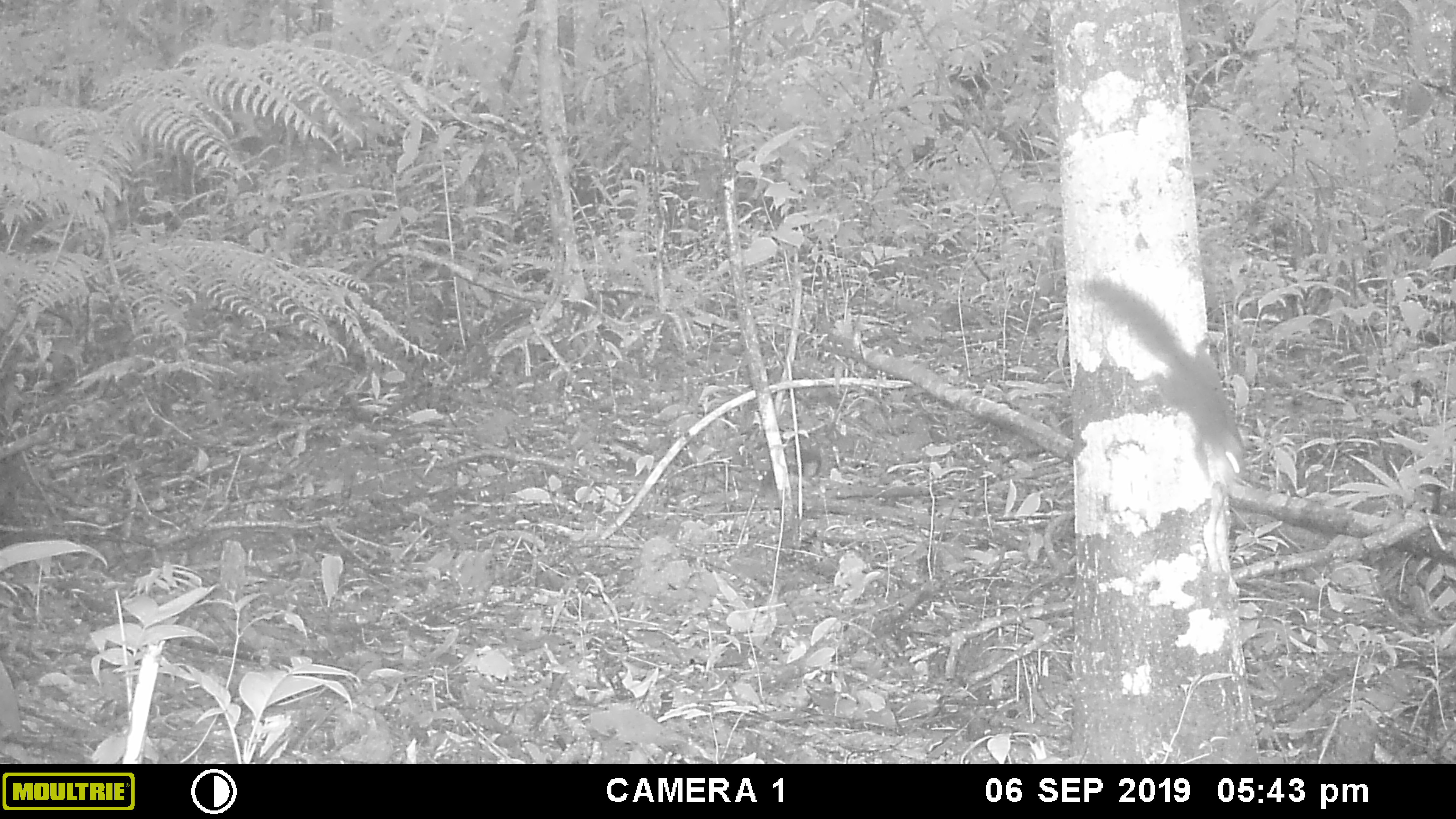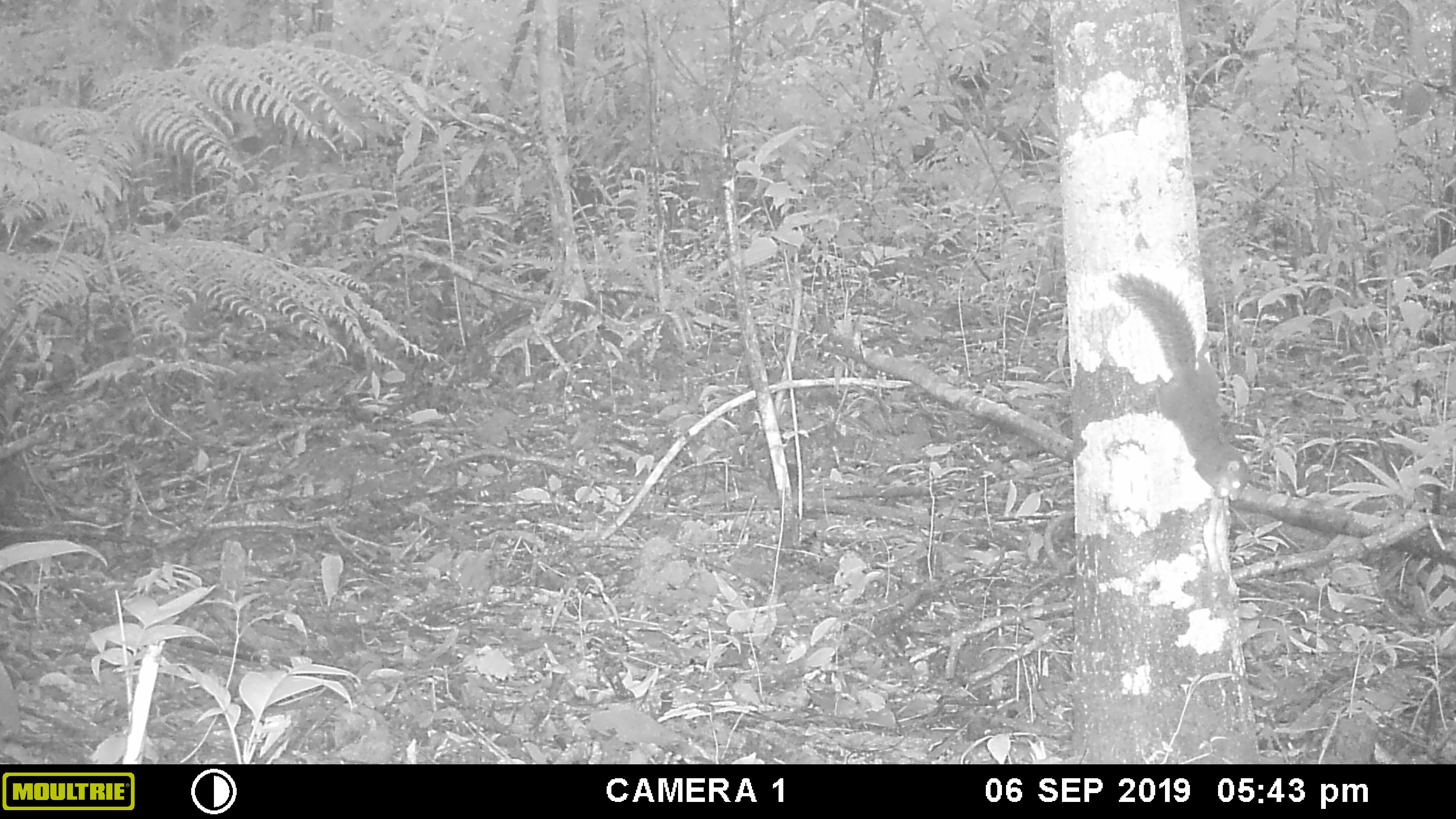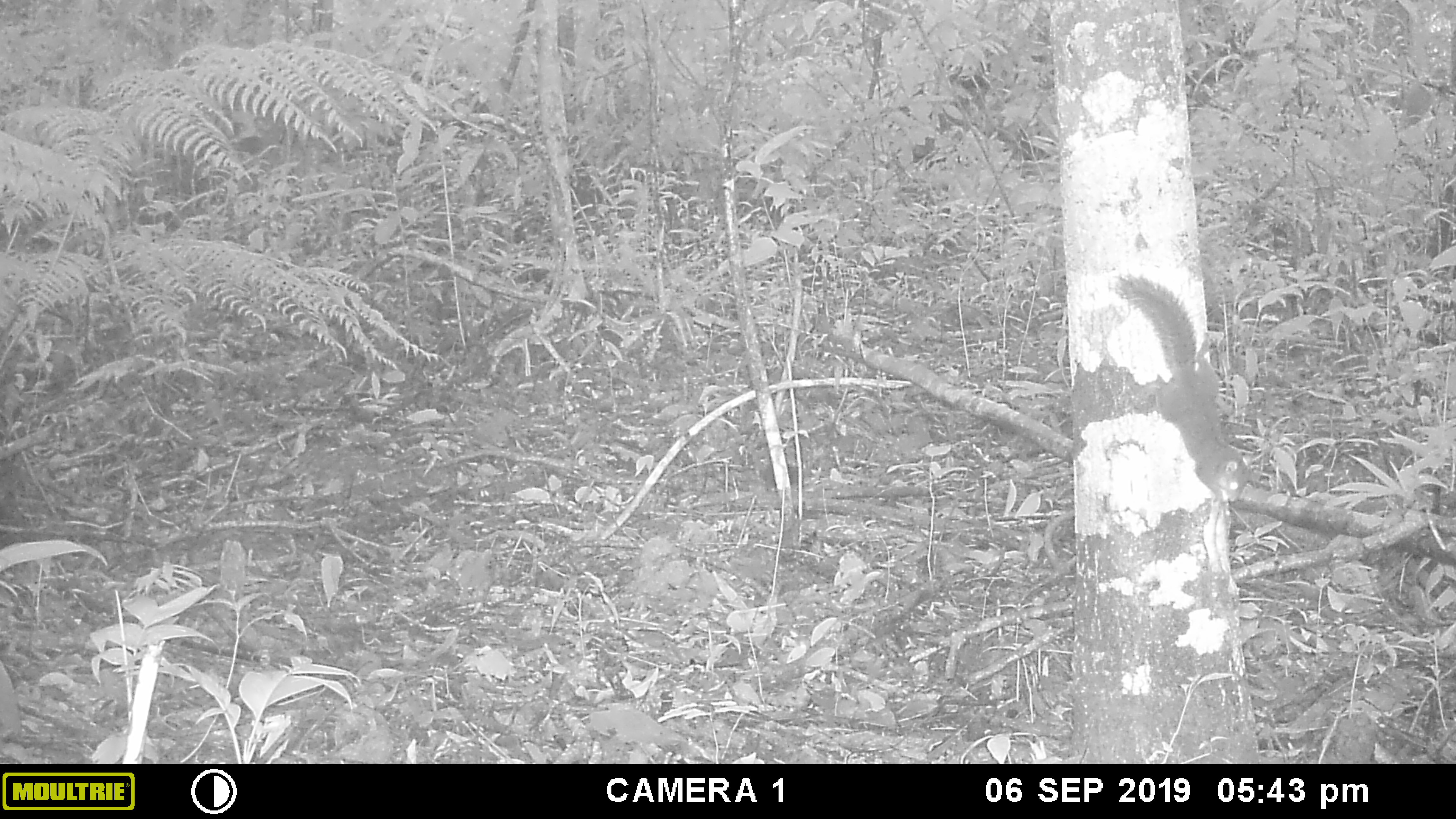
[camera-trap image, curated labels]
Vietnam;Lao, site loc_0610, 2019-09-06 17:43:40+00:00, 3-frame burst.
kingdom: Animalia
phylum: Chordata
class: Mammalia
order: Rodentia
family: Sciuridae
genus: Dremomys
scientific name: Dremomys rufigenis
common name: red-cheeked squirrel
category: red cheeked squirrel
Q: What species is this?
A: Red cheeked squirrel (red-cheeked squirrel) (Dremomys rufigenis).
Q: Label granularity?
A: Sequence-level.